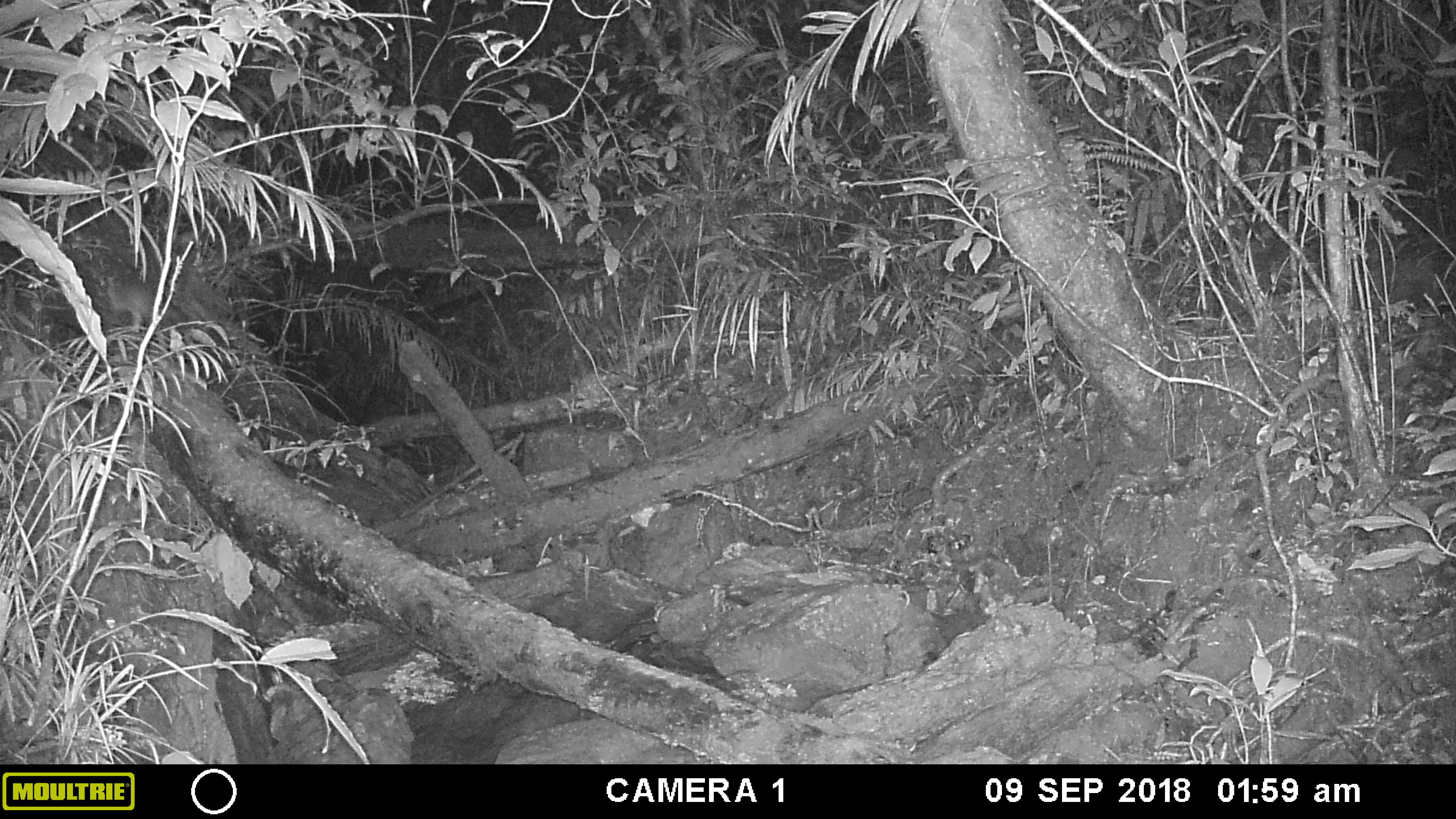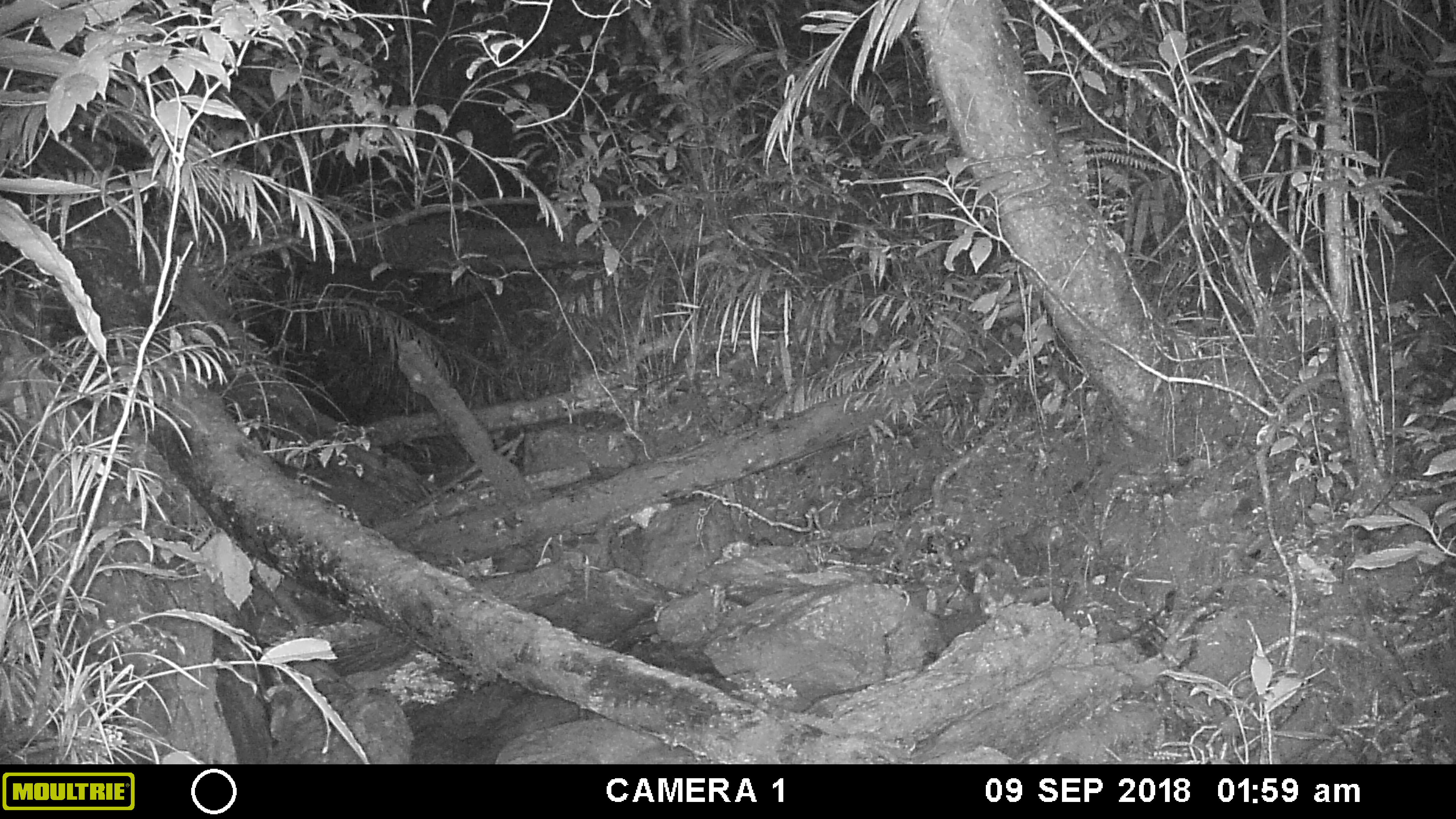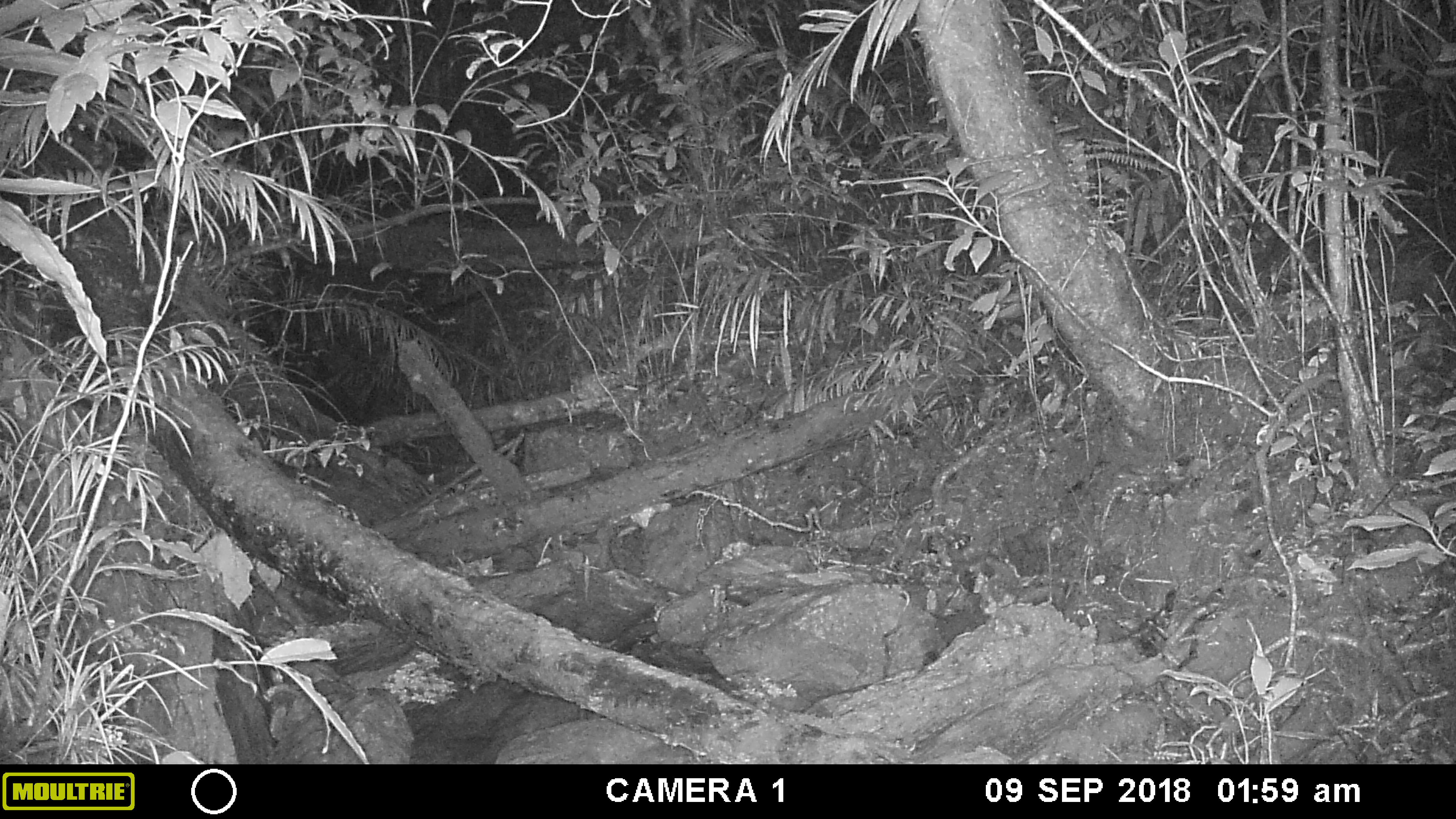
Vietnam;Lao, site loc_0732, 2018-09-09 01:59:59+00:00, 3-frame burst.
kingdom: Animalia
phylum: Chordata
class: Mammalia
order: Carnivora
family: Mustelidae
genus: Melogale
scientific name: Melogale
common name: ferret badger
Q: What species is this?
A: Ferret badger (Melogale).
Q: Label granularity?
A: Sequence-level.